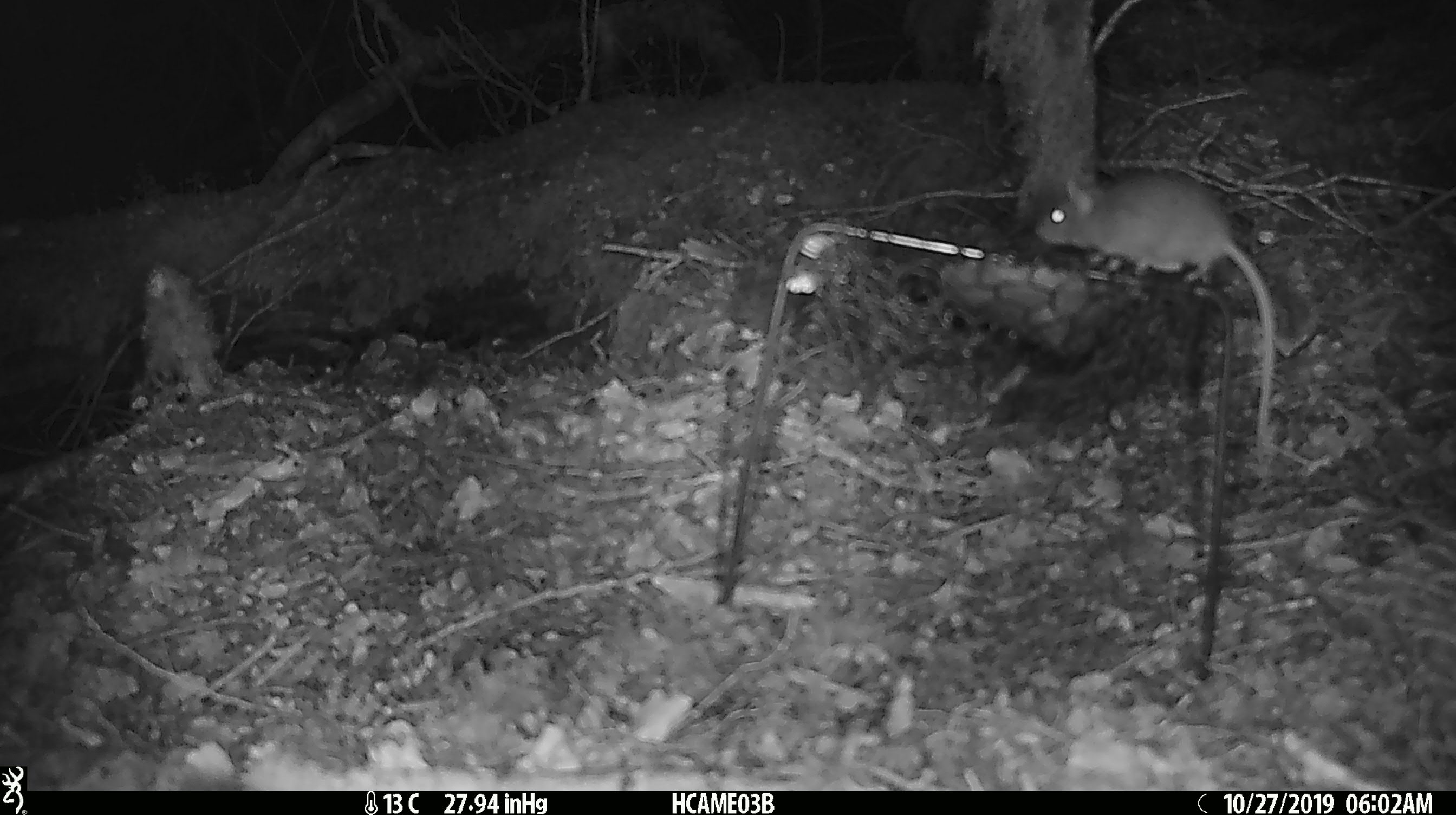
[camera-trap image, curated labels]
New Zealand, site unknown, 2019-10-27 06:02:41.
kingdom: Animalia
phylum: Chordata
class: Mammalia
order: Rodentia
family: Muridae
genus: Mus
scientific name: Mus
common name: mouse